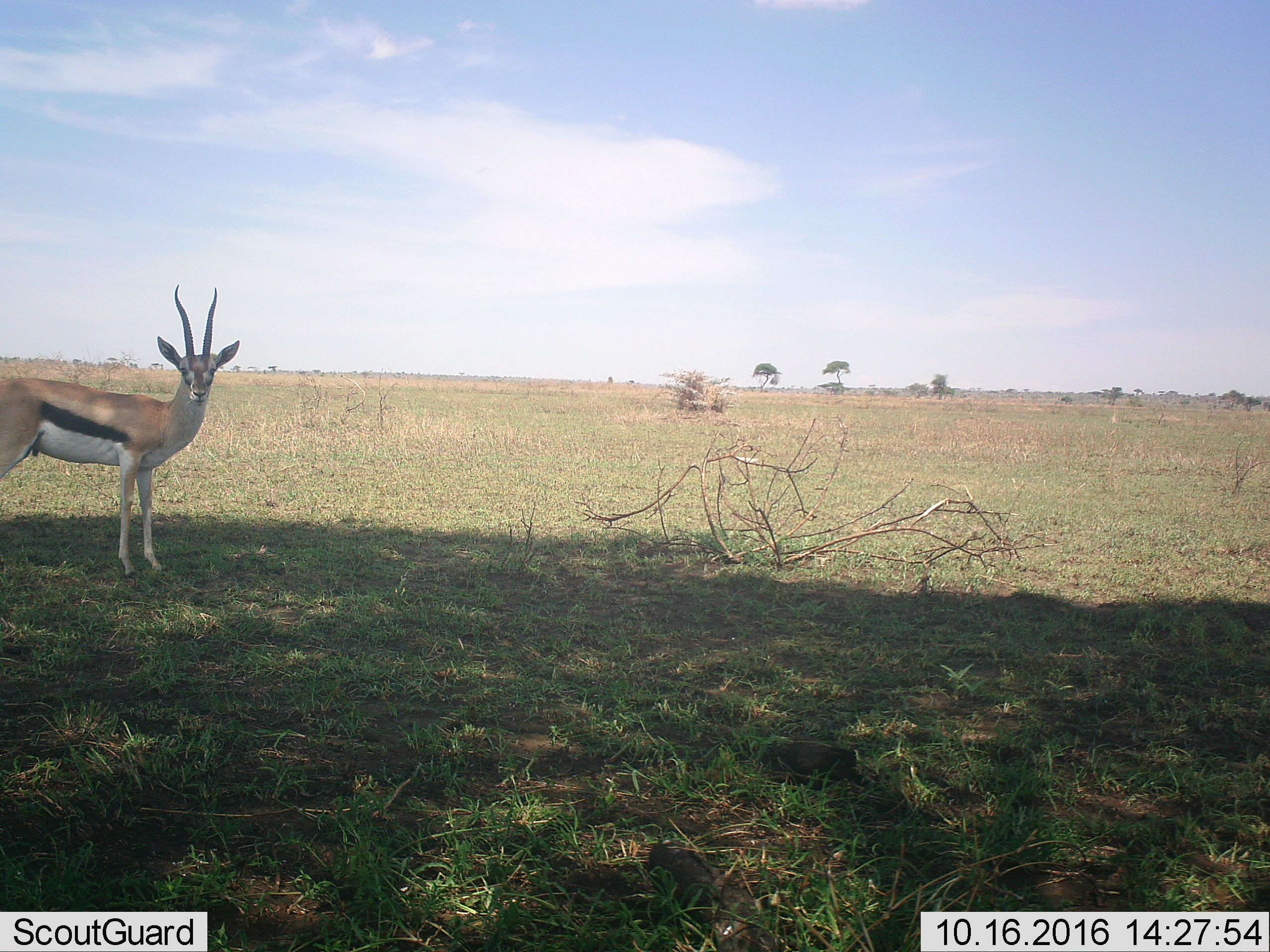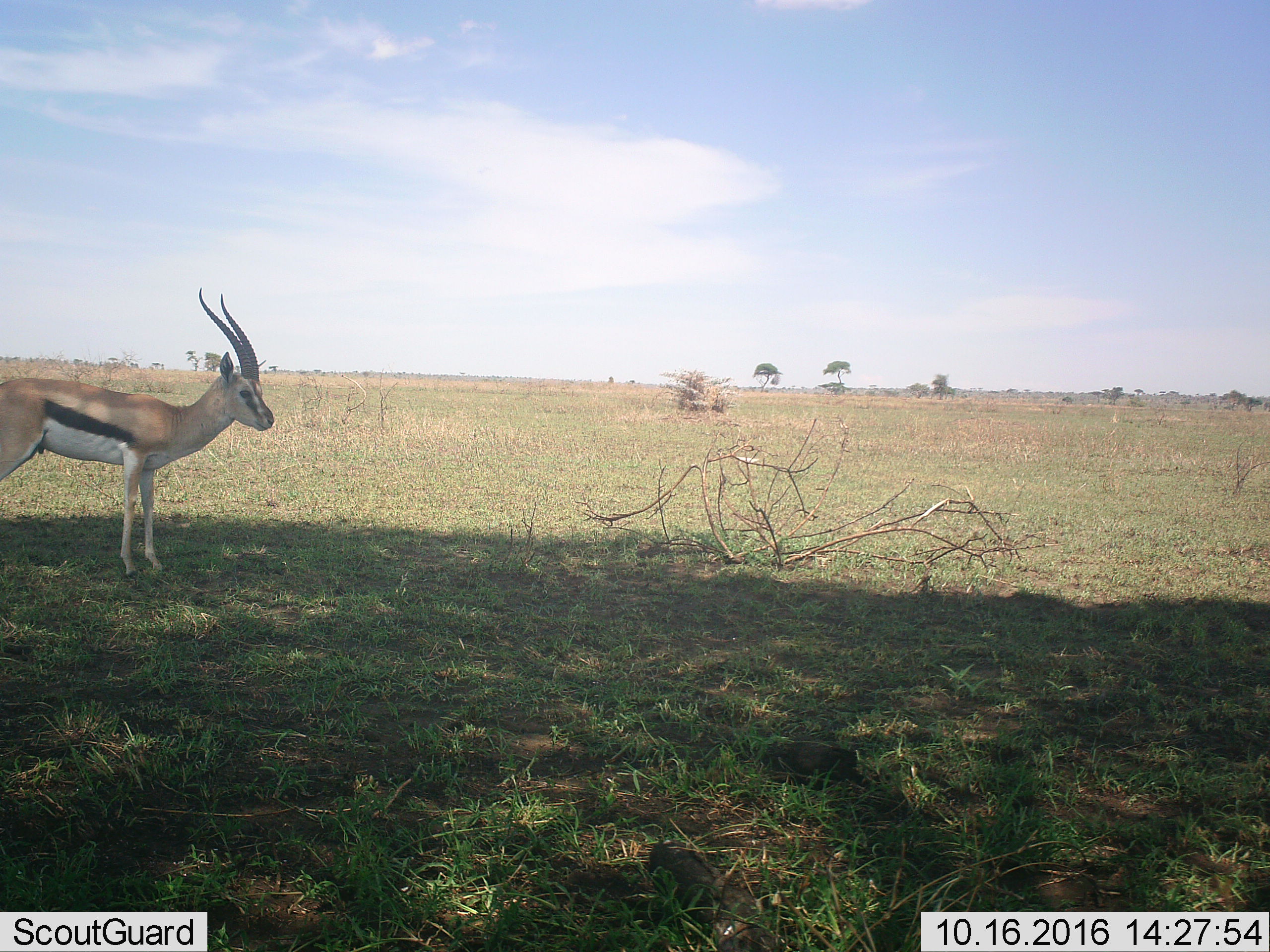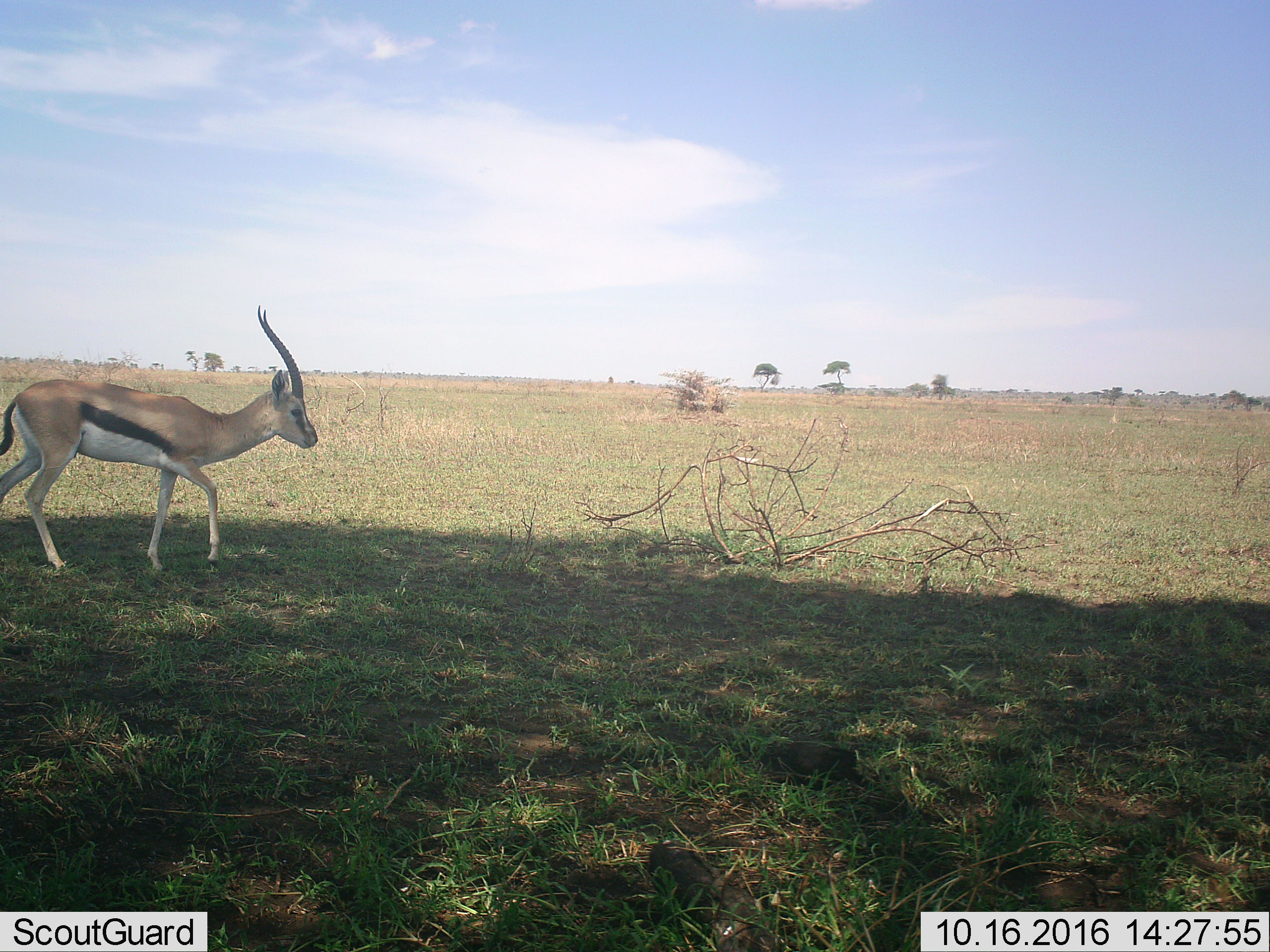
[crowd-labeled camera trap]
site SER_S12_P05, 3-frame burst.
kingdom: Animalia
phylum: Chordata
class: Mammalia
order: Artiodactyla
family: Bovidae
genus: Eudorcas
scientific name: Eudorcas thomsonii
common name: thomson's gazelle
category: gazellethomsons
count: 1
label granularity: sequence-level